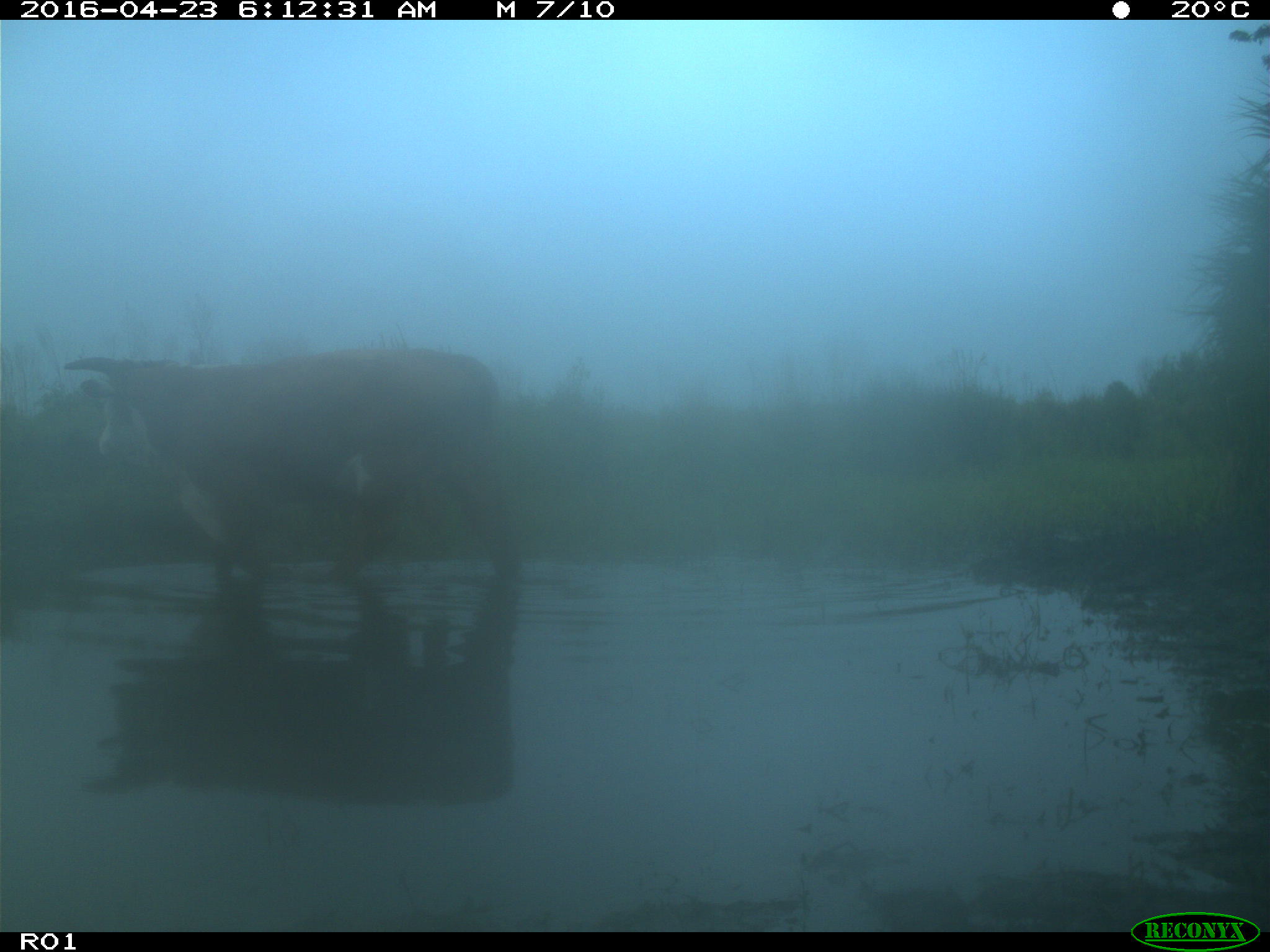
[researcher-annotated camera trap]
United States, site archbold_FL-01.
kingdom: Animalia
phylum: Chordata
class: Mammalia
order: Artiodactyla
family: Bovidae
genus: Bos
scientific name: Bos taurus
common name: domestic cow